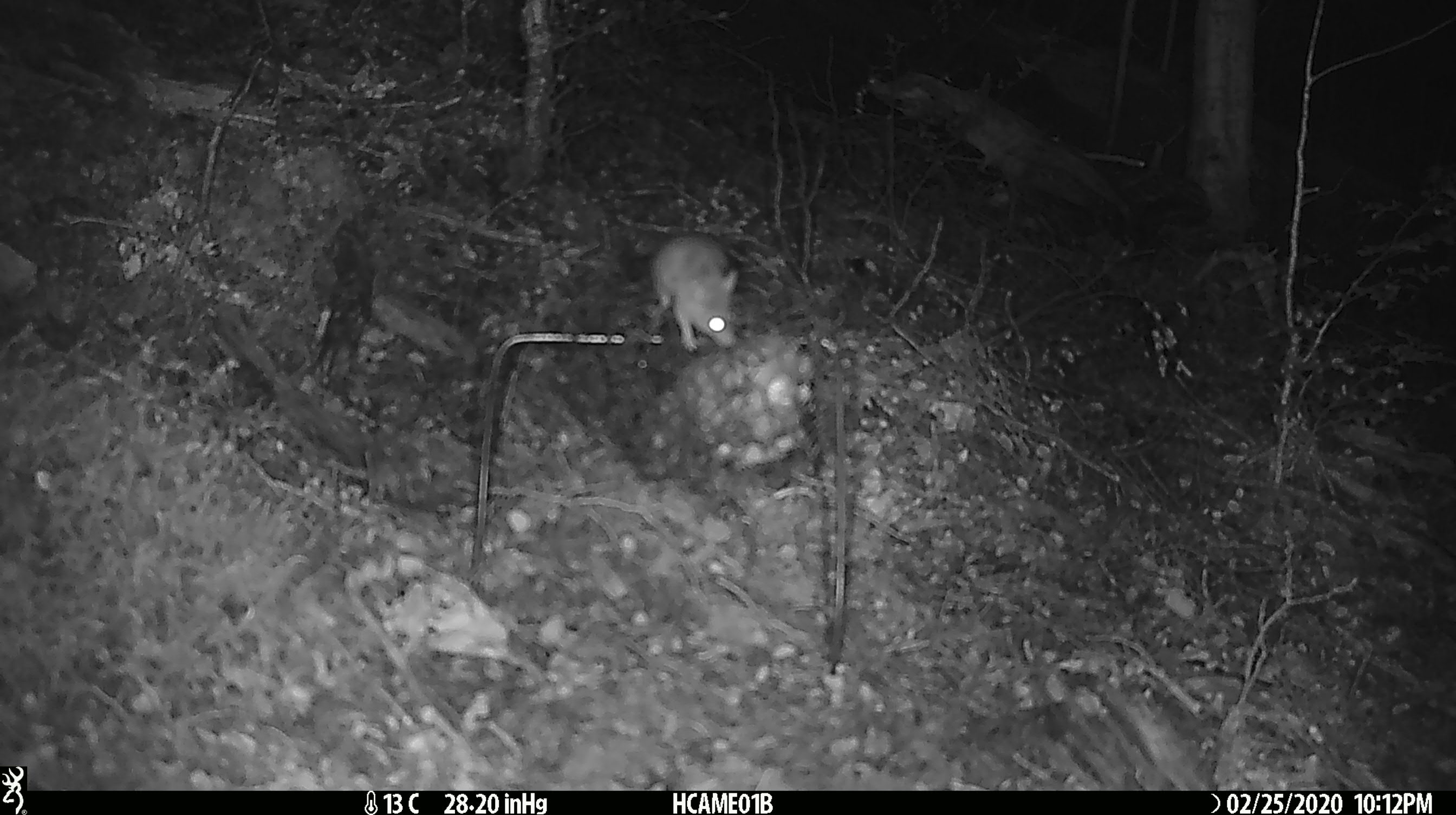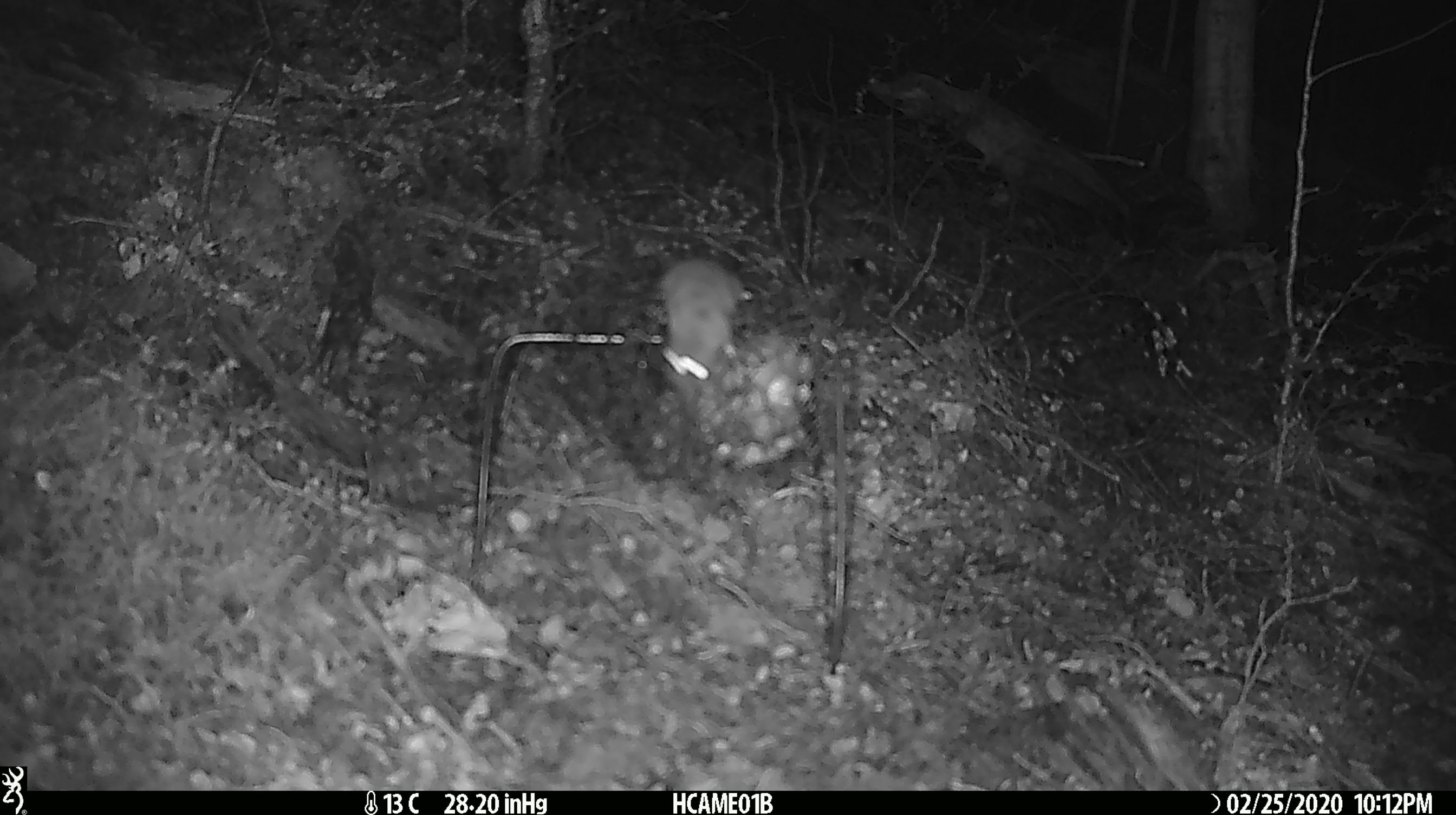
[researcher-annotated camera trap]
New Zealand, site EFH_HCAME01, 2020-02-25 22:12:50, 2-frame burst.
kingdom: Animalia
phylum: Chordata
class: Mammalia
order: Rodentia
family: Muridae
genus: Mus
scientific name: Mus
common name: mouse